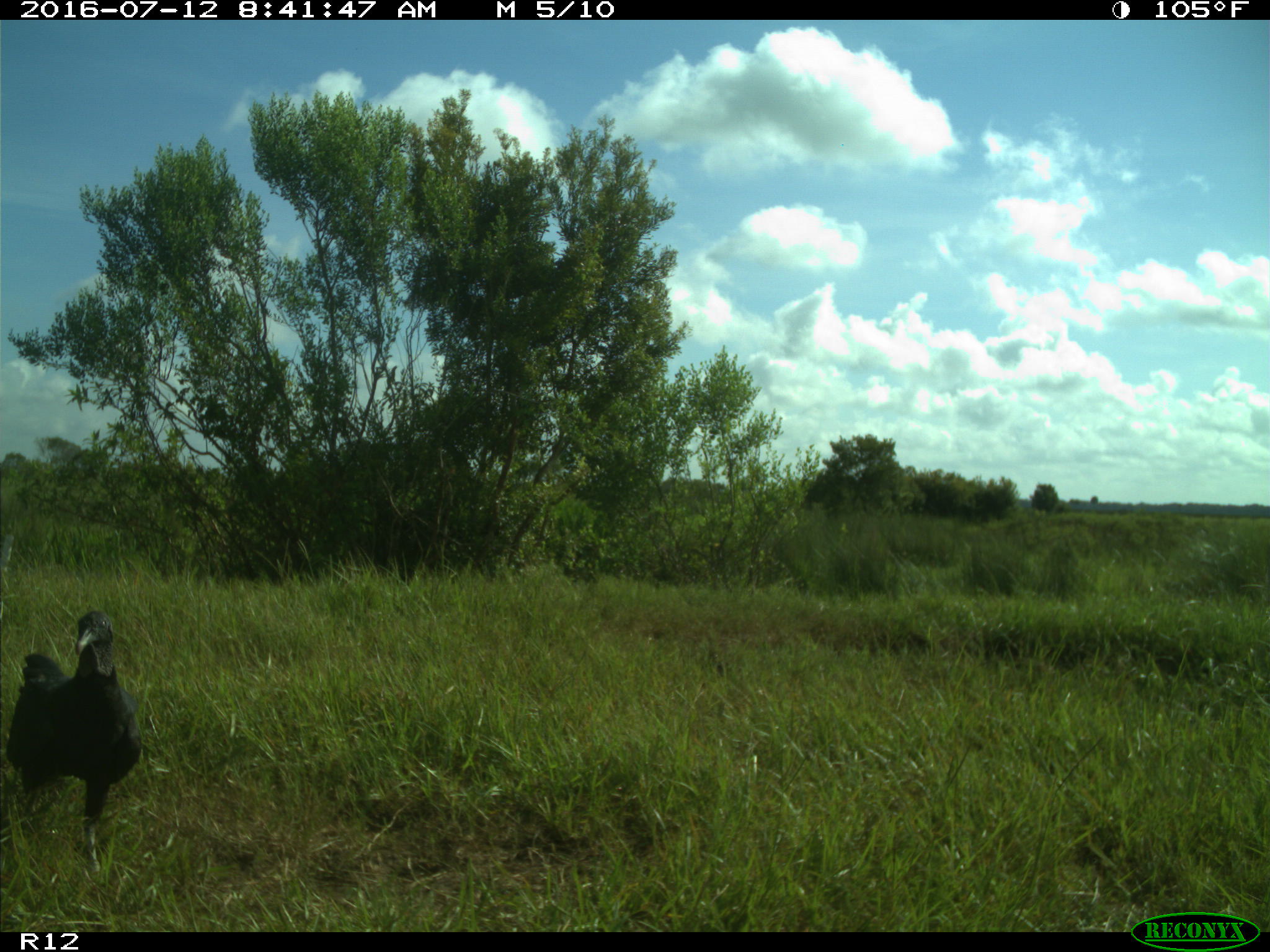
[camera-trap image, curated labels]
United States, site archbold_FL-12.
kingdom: Animalia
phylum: Chordata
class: Aves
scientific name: Aves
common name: birds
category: unidentified bird